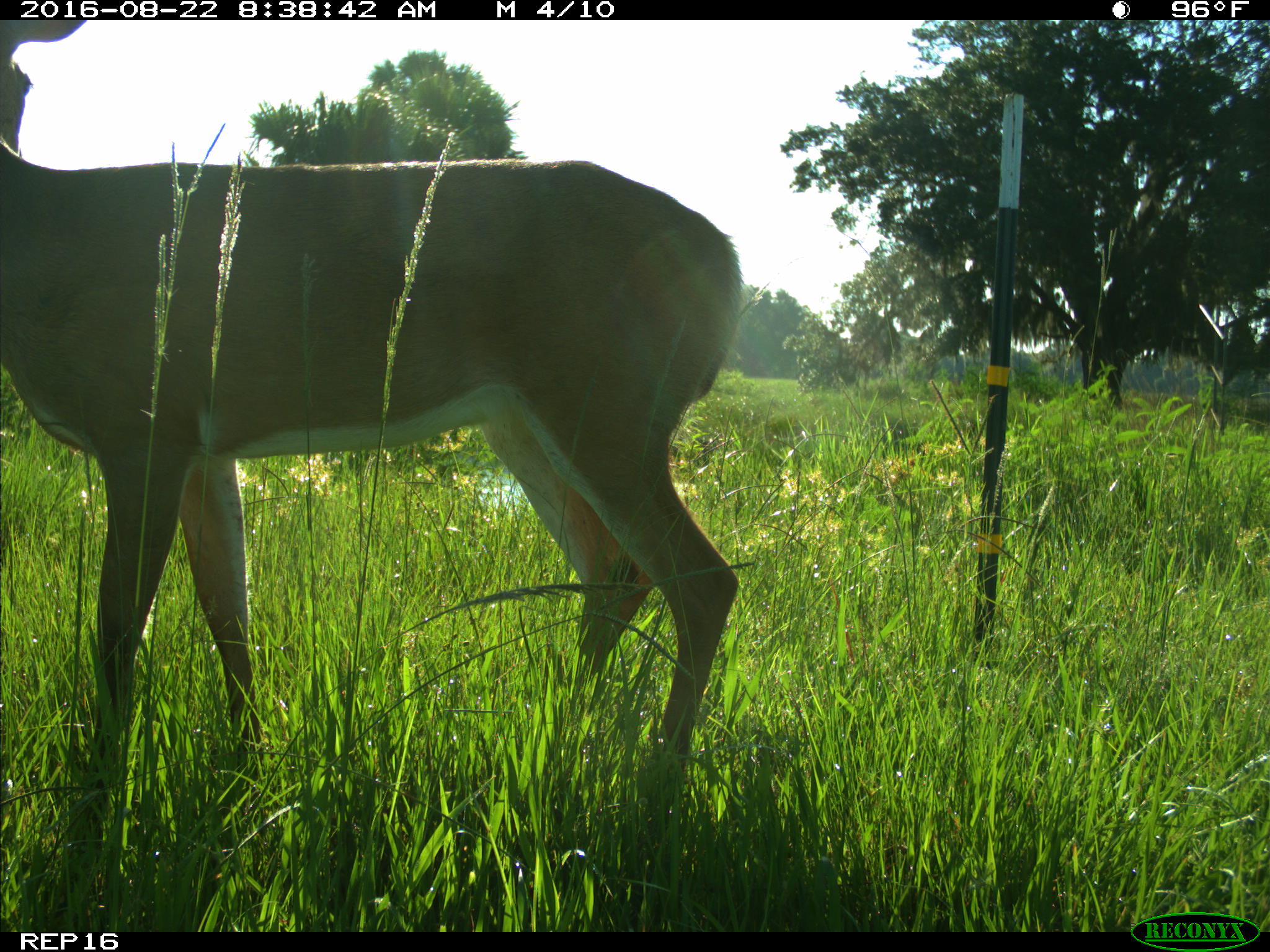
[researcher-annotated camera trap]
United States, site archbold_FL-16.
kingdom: Animalia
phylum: Chordata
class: Mammalia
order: Artiodactyla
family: Cervidae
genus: Odocoileus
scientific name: Odocoileus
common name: deer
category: unidentified deer